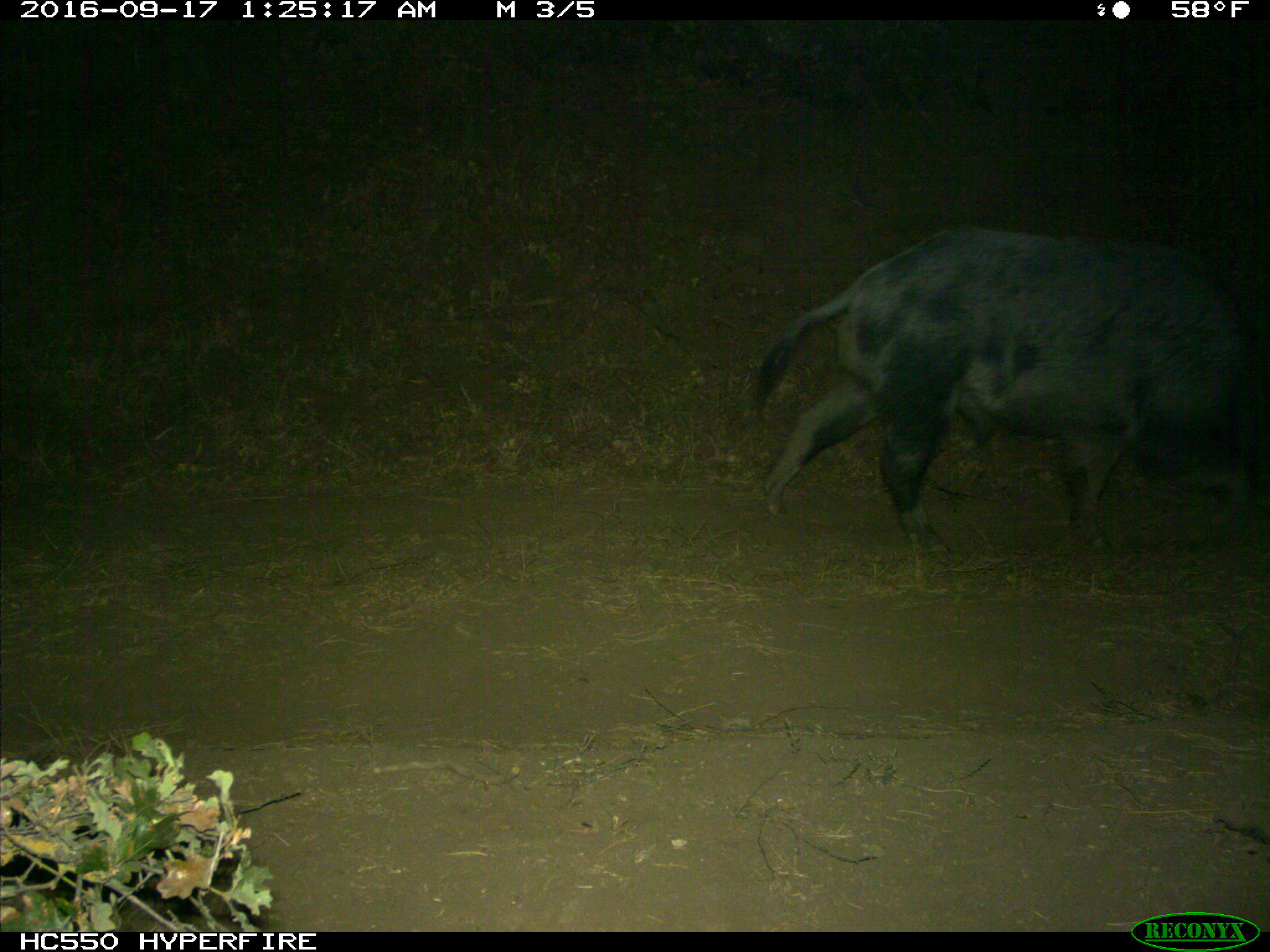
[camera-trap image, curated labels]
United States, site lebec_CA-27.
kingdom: Animalia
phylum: Chordata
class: Mammalia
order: Artiodactyla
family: Suidae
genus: Sus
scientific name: Sus scrofa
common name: wild boar